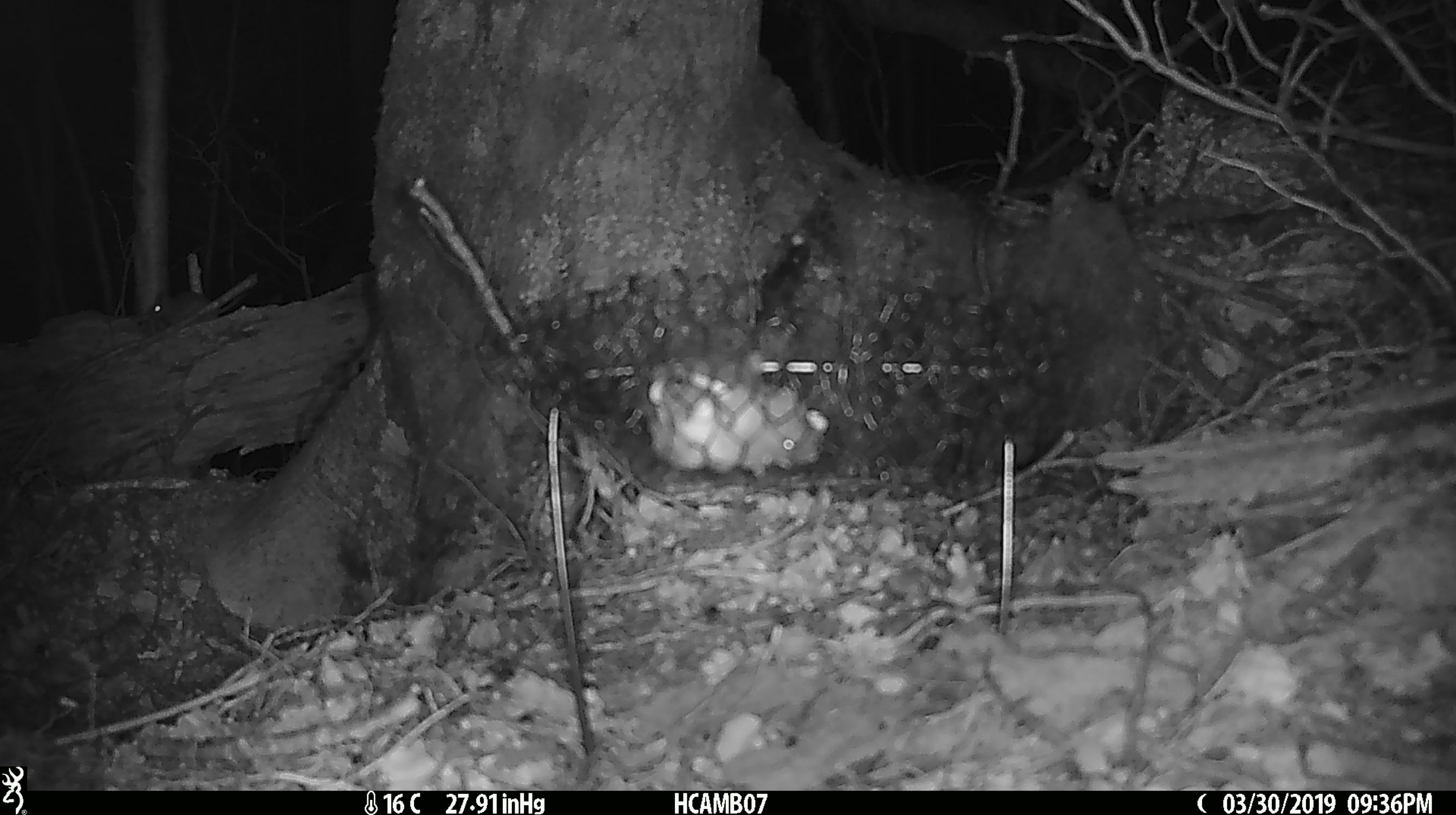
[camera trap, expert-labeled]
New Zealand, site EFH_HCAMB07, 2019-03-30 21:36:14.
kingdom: Animalia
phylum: Chordata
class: Mammalia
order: Rodentia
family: Muridae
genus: Mus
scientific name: Mus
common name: mouse